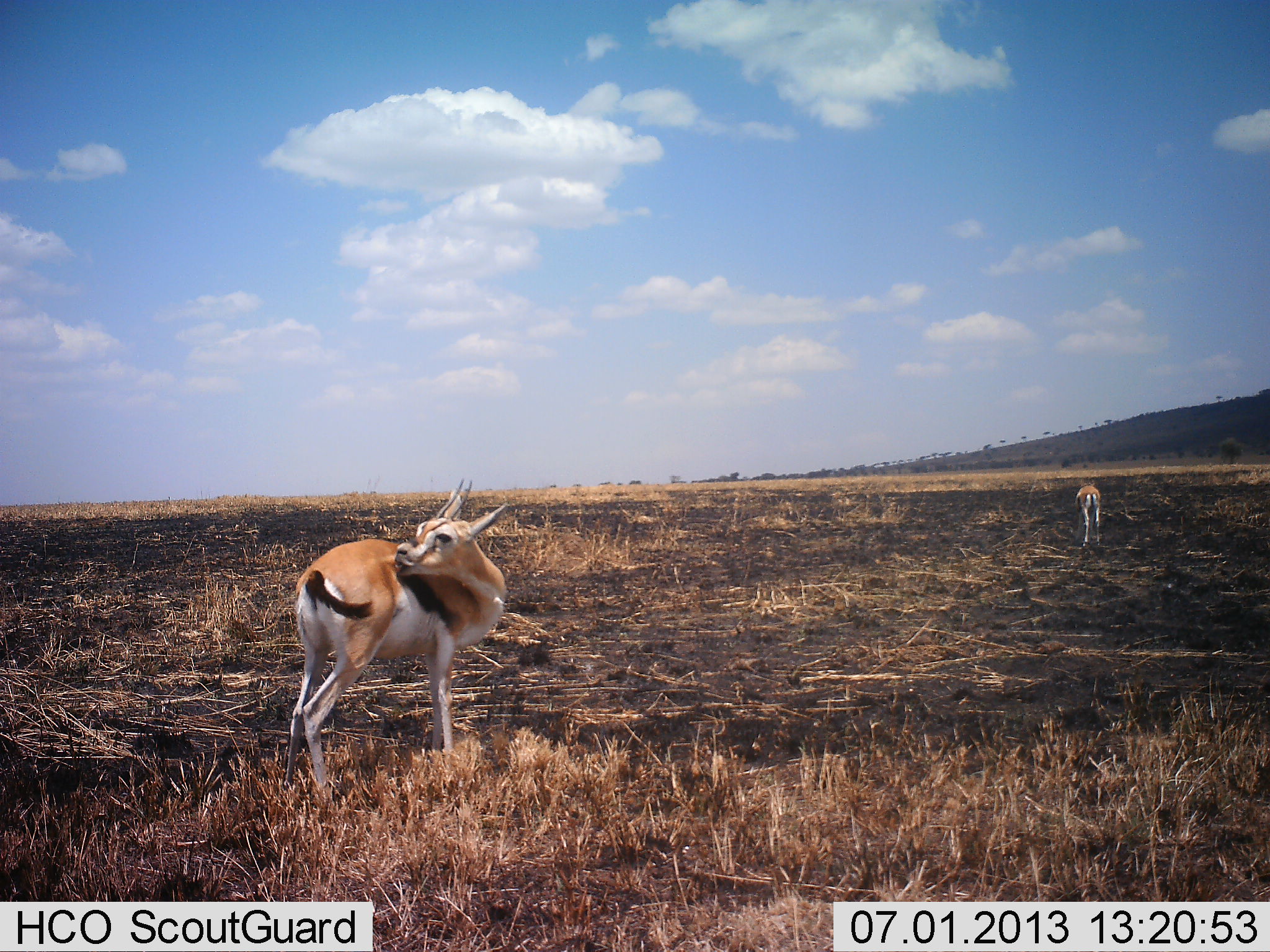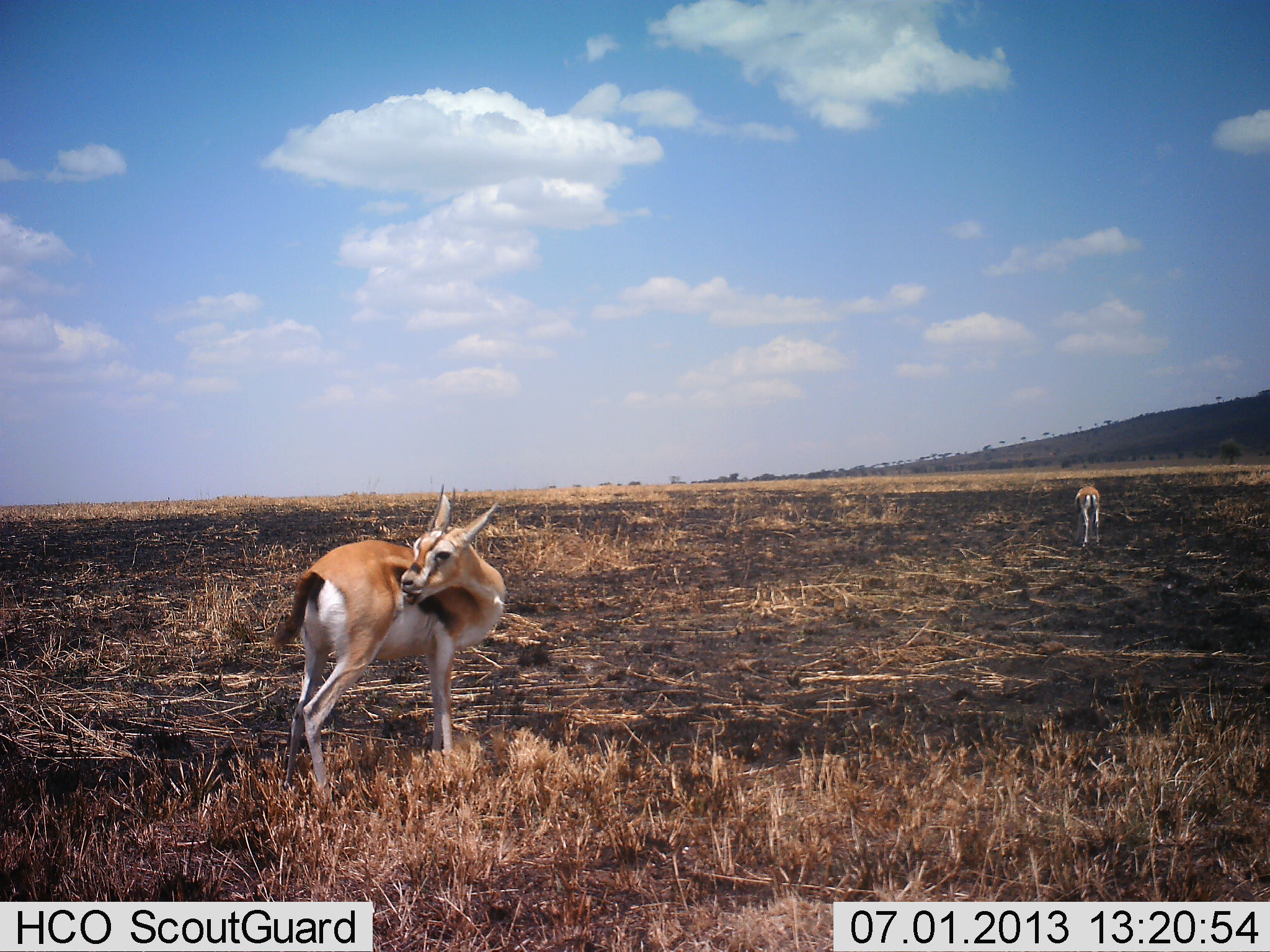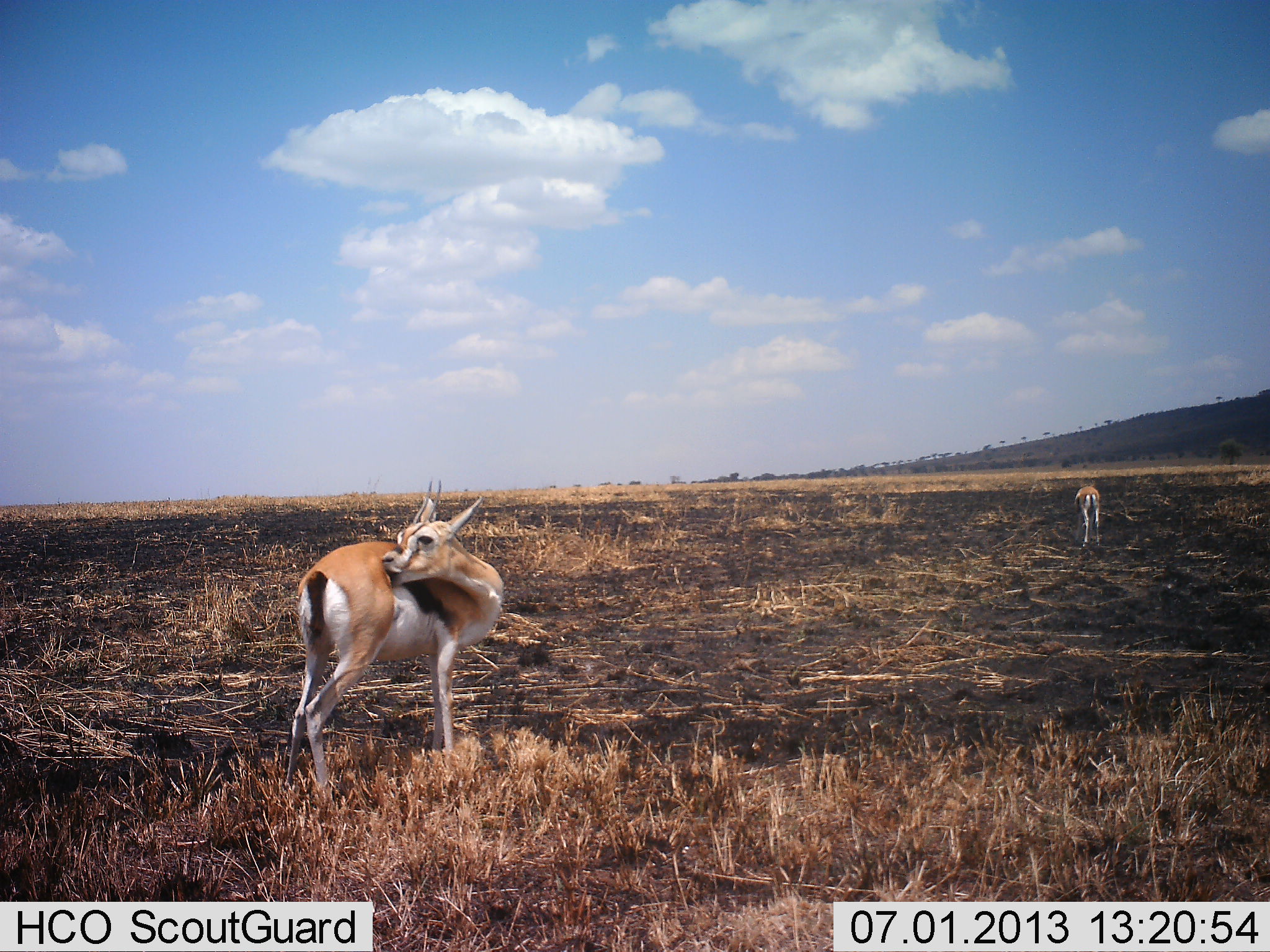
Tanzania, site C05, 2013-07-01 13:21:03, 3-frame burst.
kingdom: Animalia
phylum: Chordata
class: Mammalia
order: Artiodactyla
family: Bovidae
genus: Eudorcas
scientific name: Eudorcas thomsonii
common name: thomson's gazelle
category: gazellethomsons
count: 2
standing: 90%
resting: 0%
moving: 10%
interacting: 0%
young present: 20%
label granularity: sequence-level